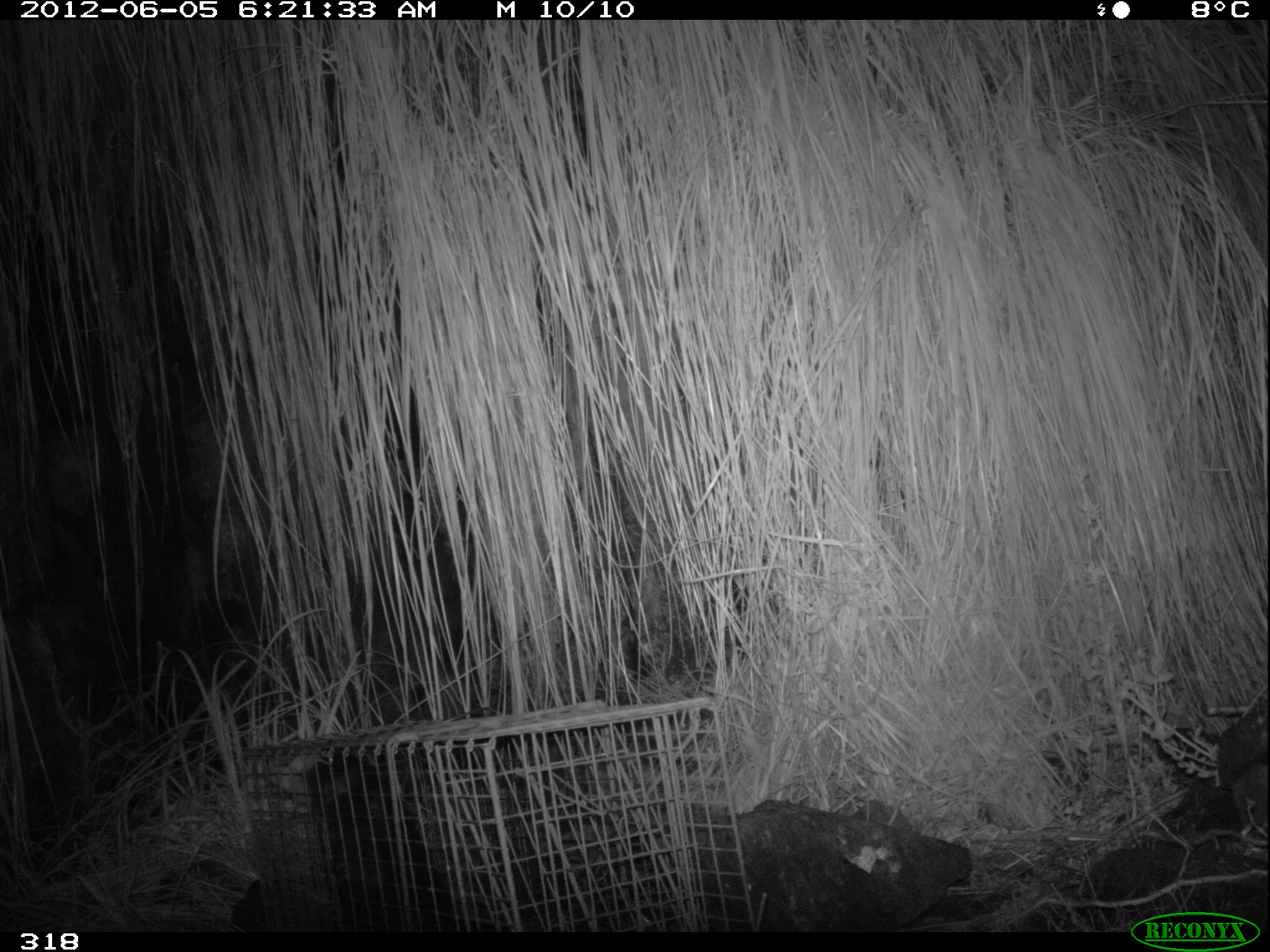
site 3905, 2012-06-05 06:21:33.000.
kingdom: Animalia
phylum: Chordata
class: Mammalia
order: Didelphimorphia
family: Didelphidae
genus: Didelphis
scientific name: Didelphis pernigra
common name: andean white-eared opossum